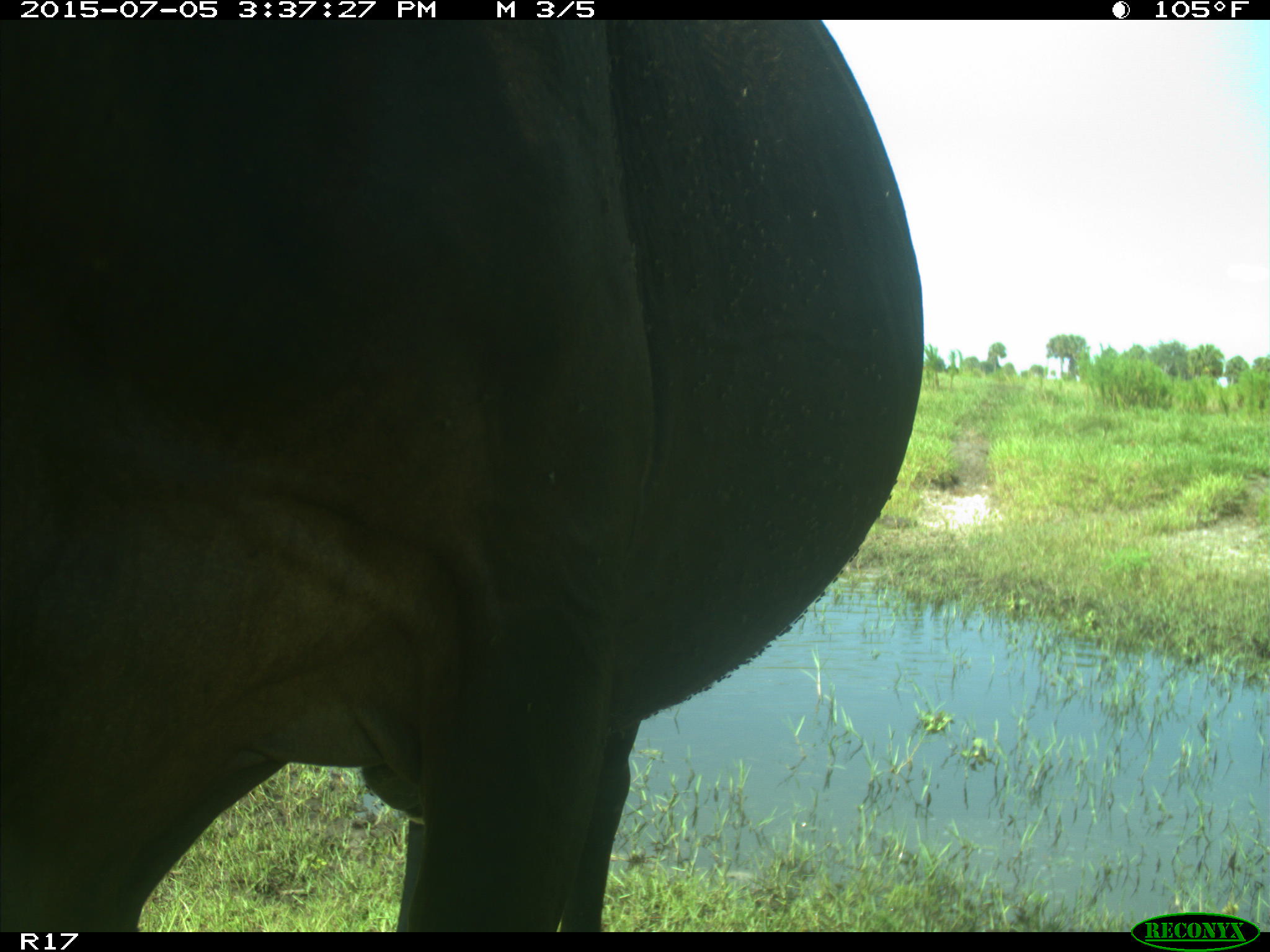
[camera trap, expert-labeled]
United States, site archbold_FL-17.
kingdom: Animalia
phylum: Chordata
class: Mammalia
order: Artiodactyla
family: Bovidae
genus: Bos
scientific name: Bos taurus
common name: domestic cow